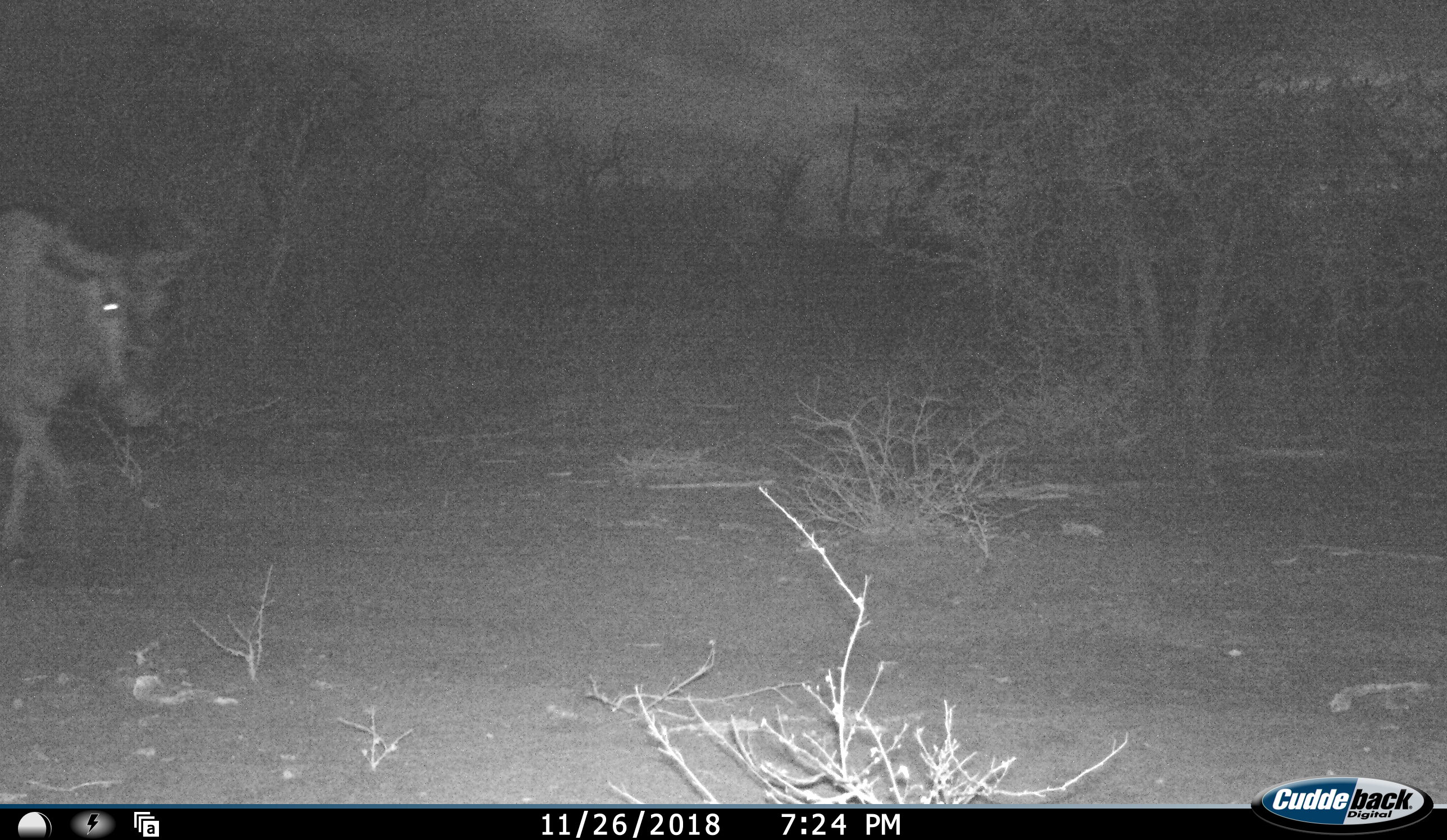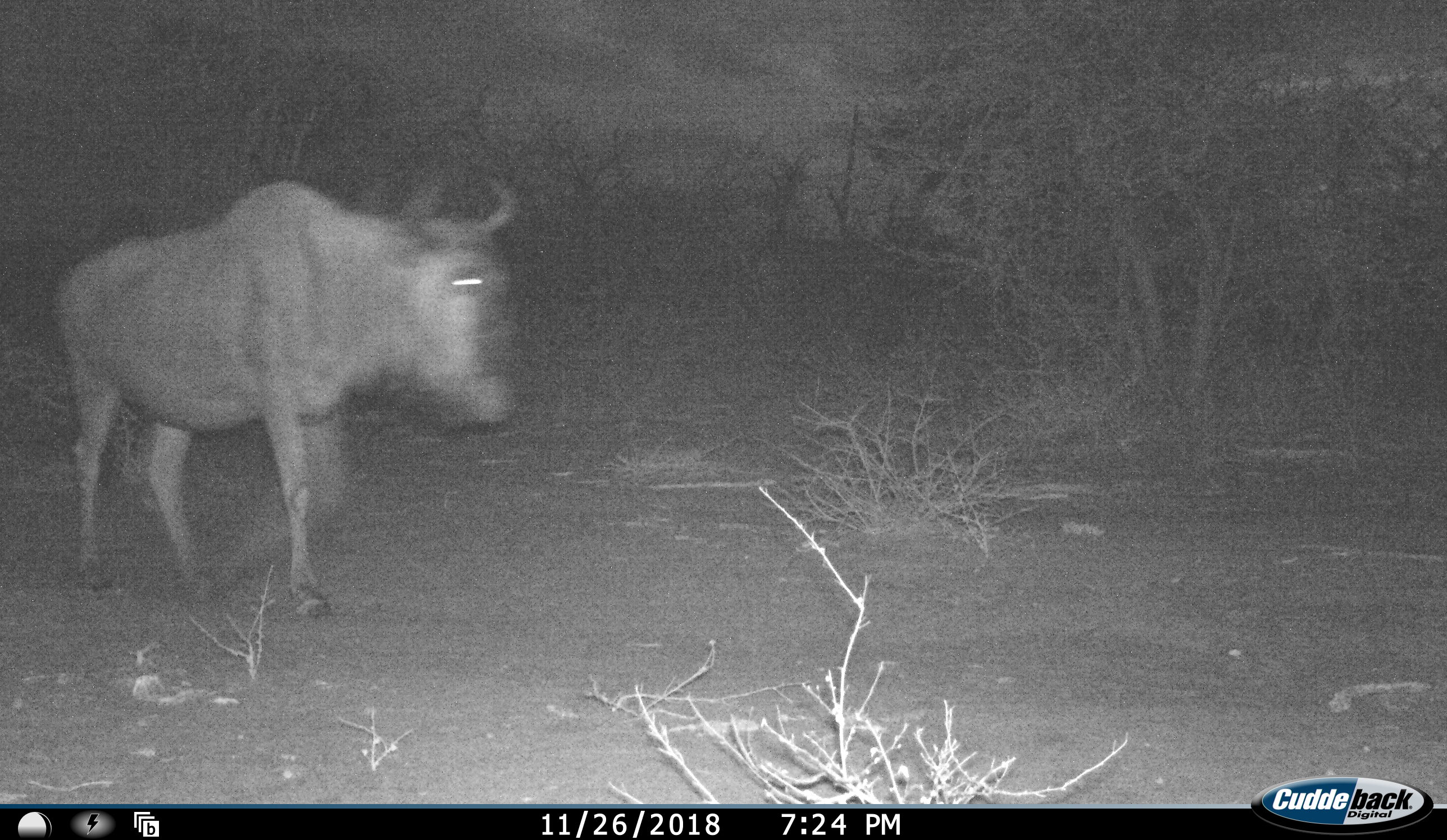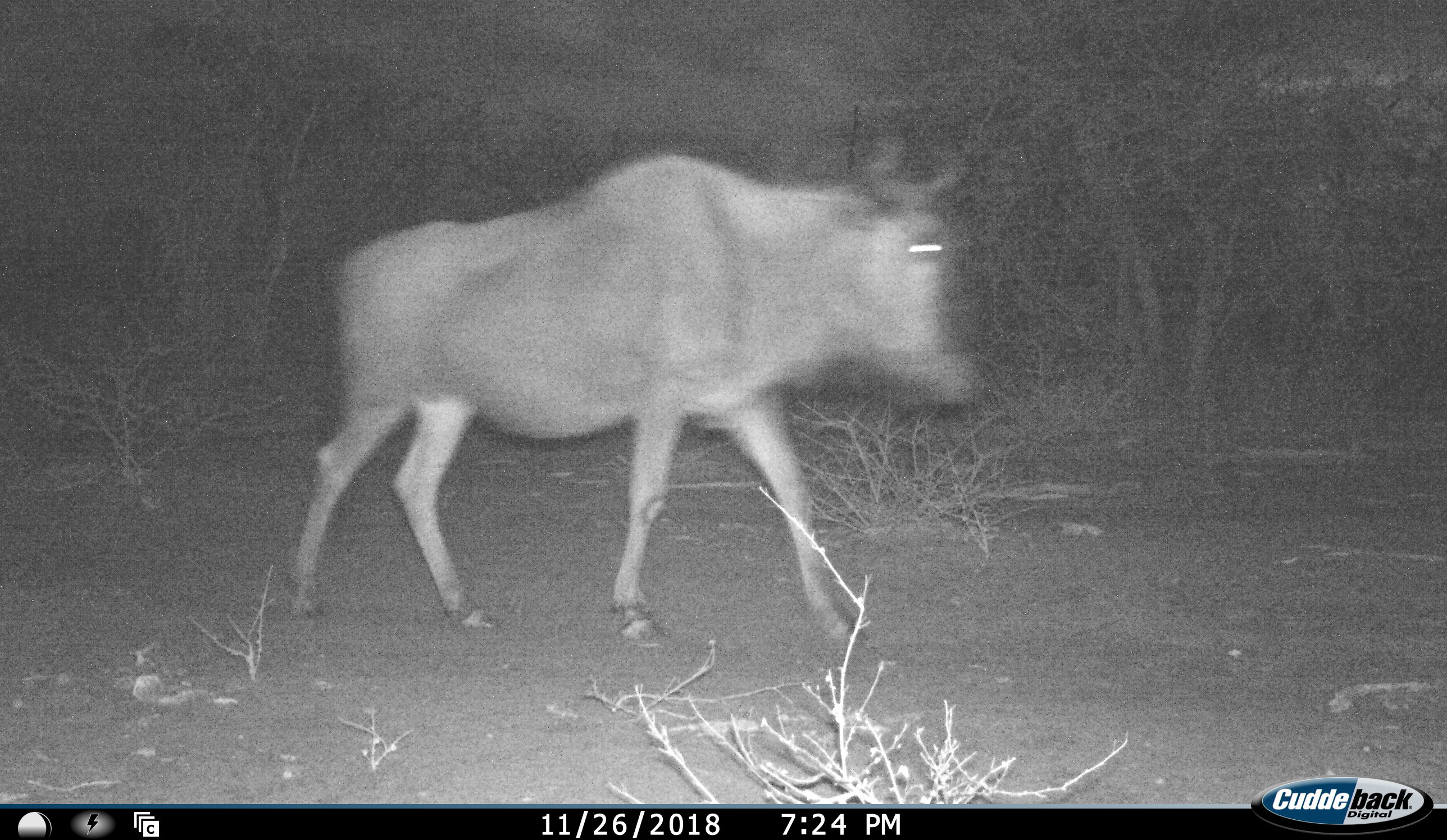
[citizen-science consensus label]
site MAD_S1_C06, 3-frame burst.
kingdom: Animalia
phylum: Chordata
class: Mammalia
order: Artiodactyla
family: Bovidae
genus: Connochaetes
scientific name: Connochaetes taurinus taurinus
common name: blue wildebeest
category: wildebeestblue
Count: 1.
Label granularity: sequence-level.